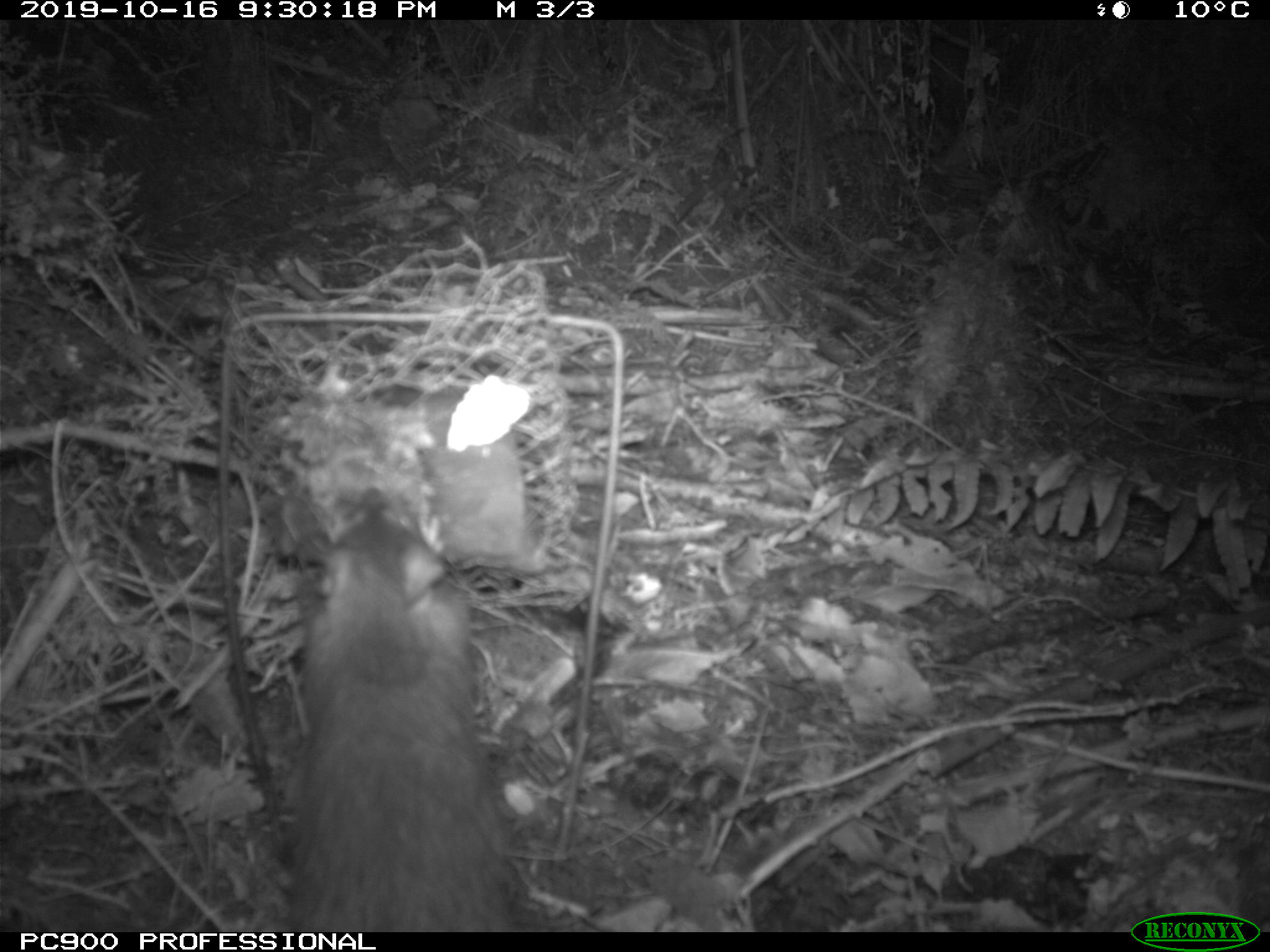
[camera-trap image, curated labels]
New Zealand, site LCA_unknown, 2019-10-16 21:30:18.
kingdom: Animalia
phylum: Chordata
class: Mammalia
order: Rodentia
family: Muridae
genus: Rattus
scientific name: Rattus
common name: rat